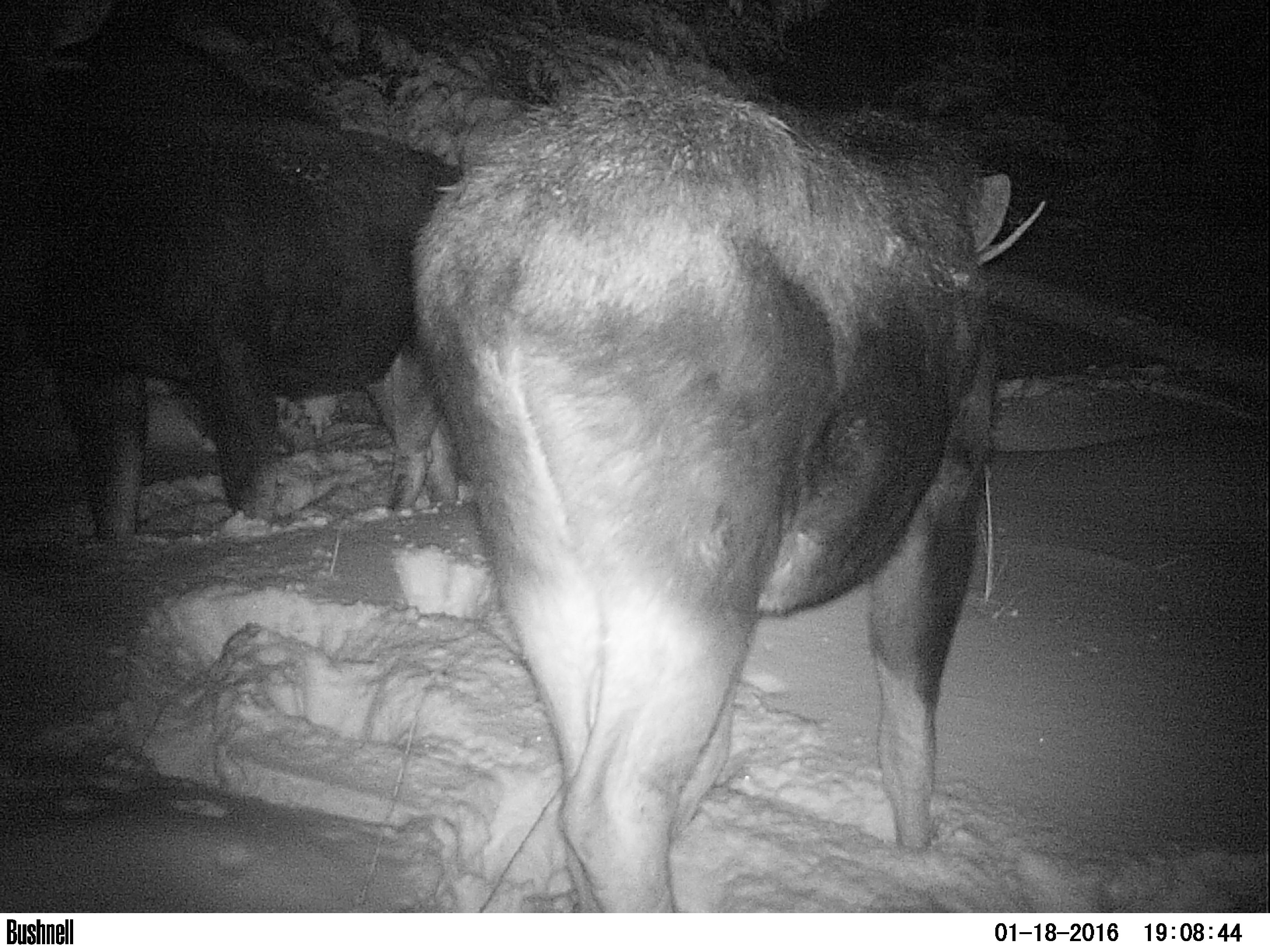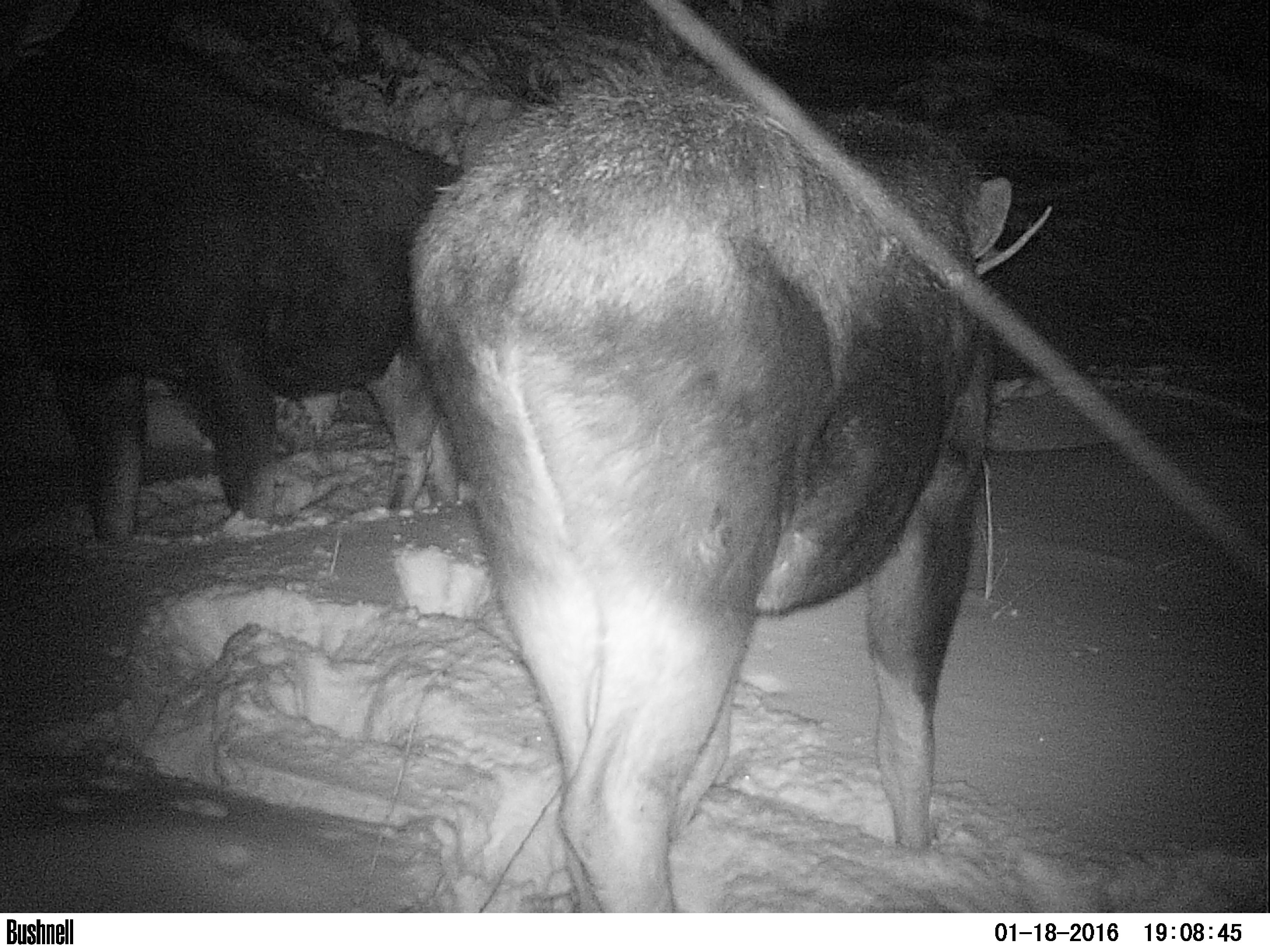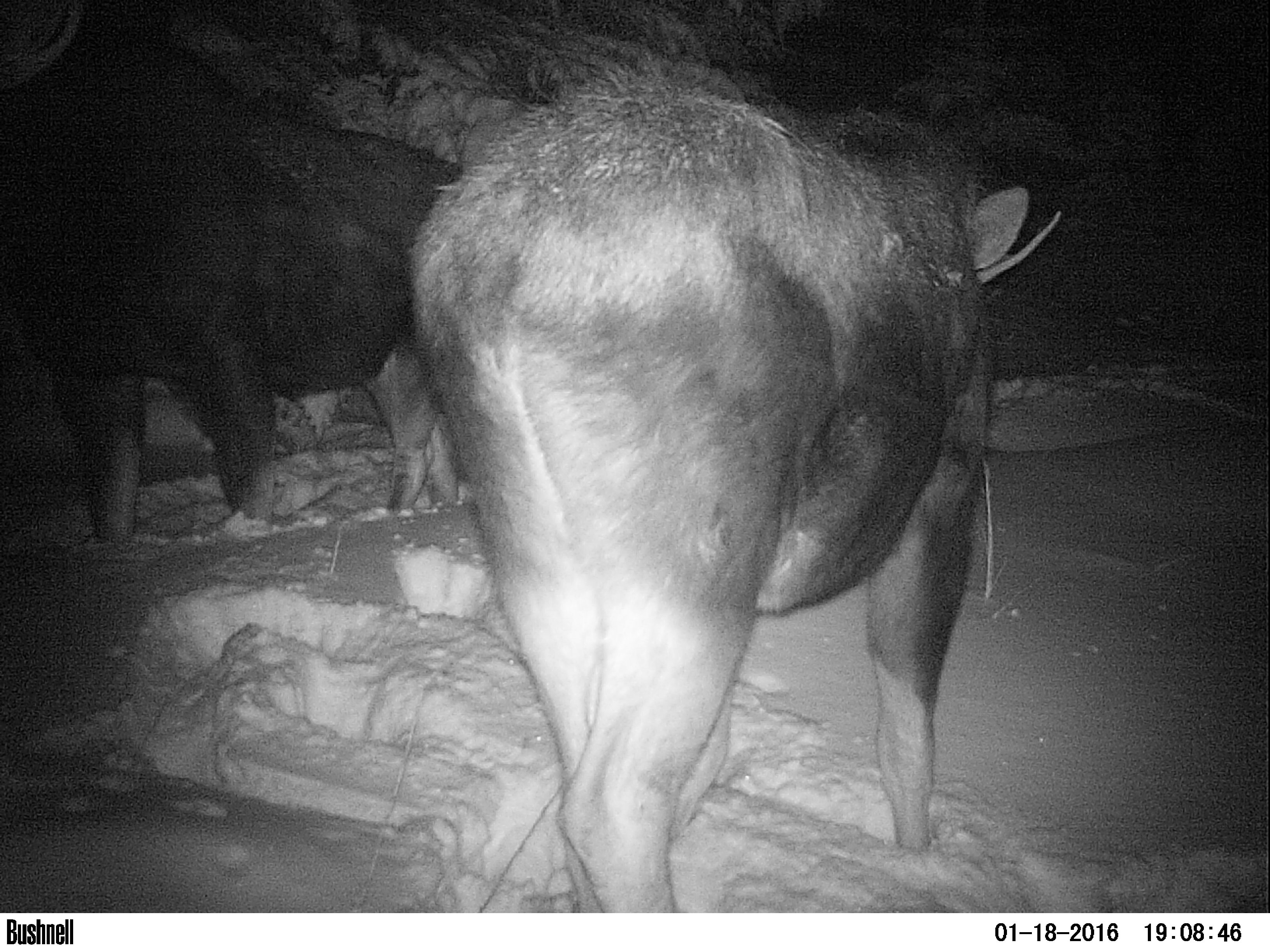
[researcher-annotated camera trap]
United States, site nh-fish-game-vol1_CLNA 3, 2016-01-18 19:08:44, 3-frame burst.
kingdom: Animalia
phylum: Chordata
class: Mammalia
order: Artiodactyla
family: Cervidae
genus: Alces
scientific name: Alces alces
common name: moose